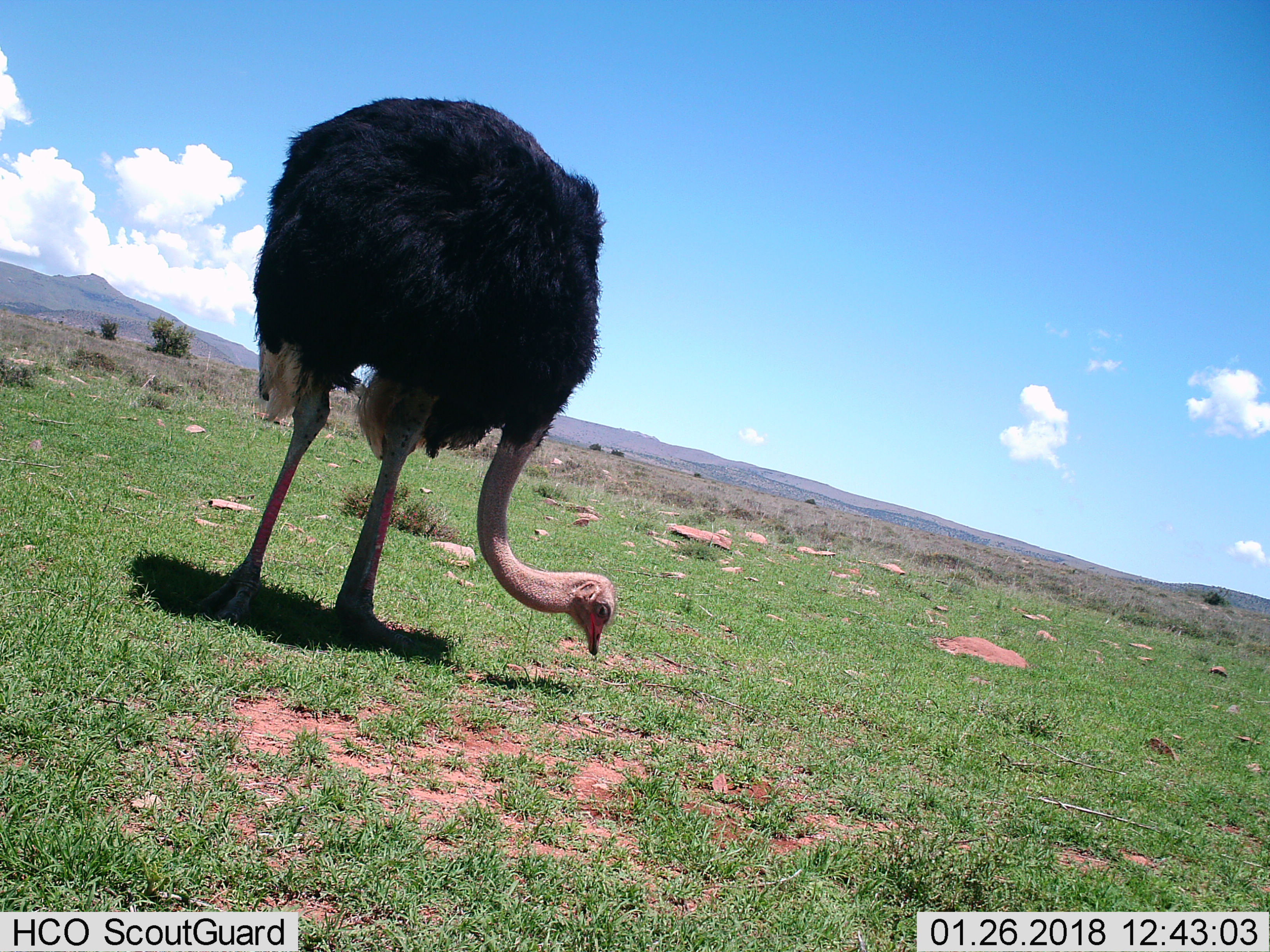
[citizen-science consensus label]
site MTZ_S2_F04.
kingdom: Animalia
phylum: Chordata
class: Aves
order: Struthioniformes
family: Struthionidae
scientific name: Struthionidae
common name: ostrich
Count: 1.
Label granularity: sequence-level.